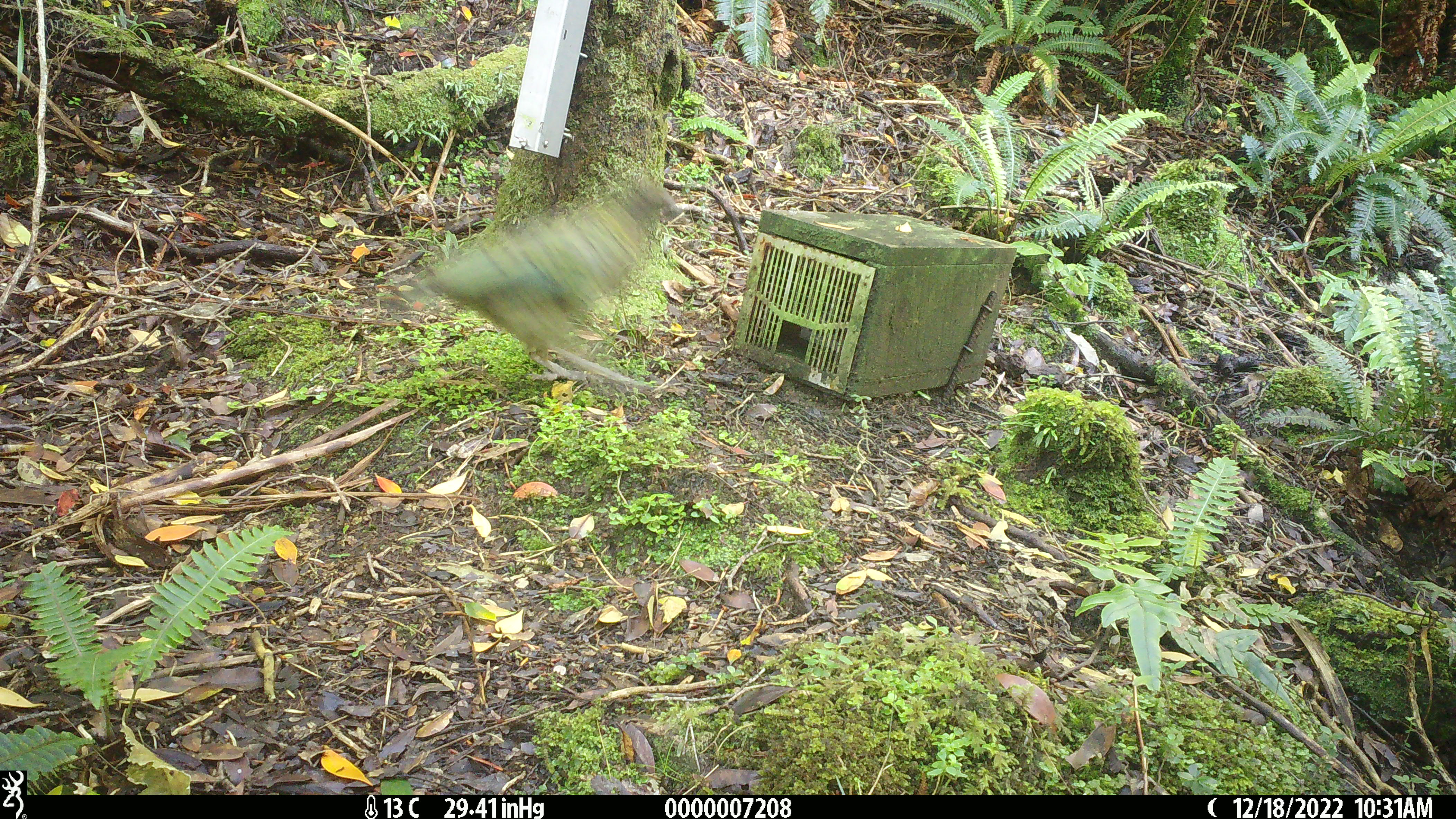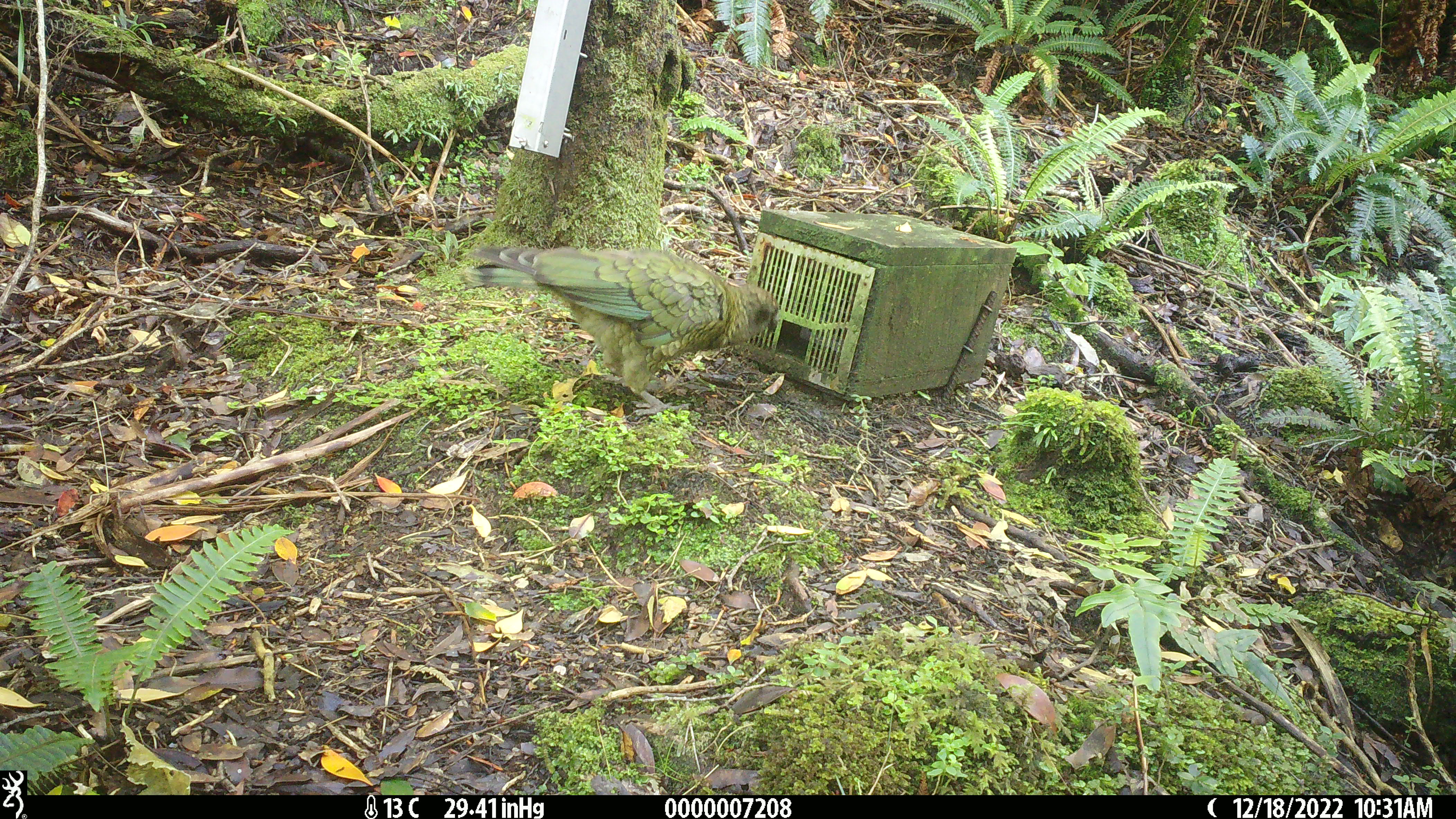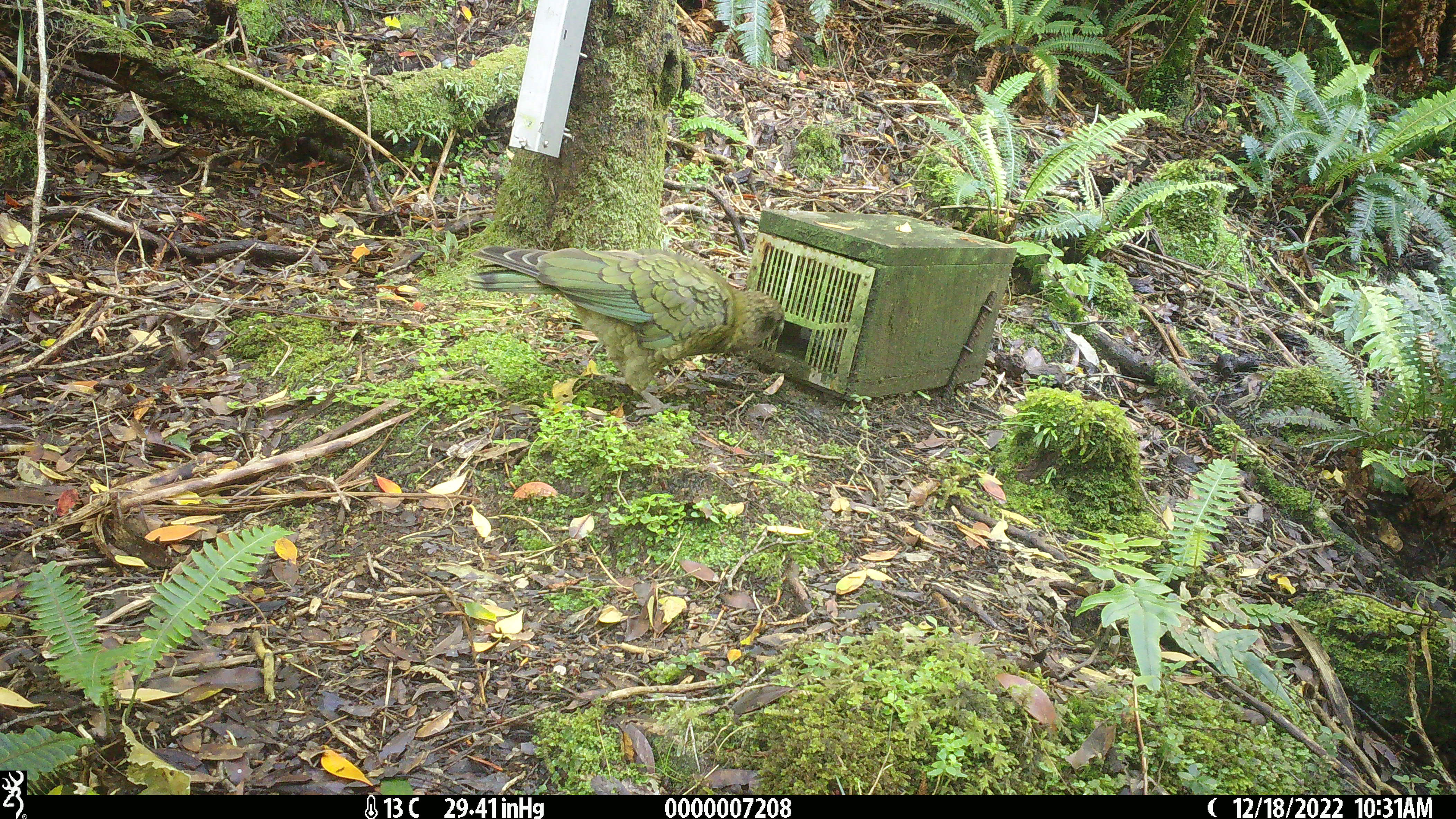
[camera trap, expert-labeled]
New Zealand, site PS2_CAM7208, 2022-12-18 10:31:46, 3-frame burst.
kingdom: Animalia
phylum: Chordata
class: Aves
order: Psittaciformes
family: Strigopidae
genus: Nestor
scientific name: Nestor notabilis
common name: kea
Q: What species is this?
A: Kea (Nestor notabilis).